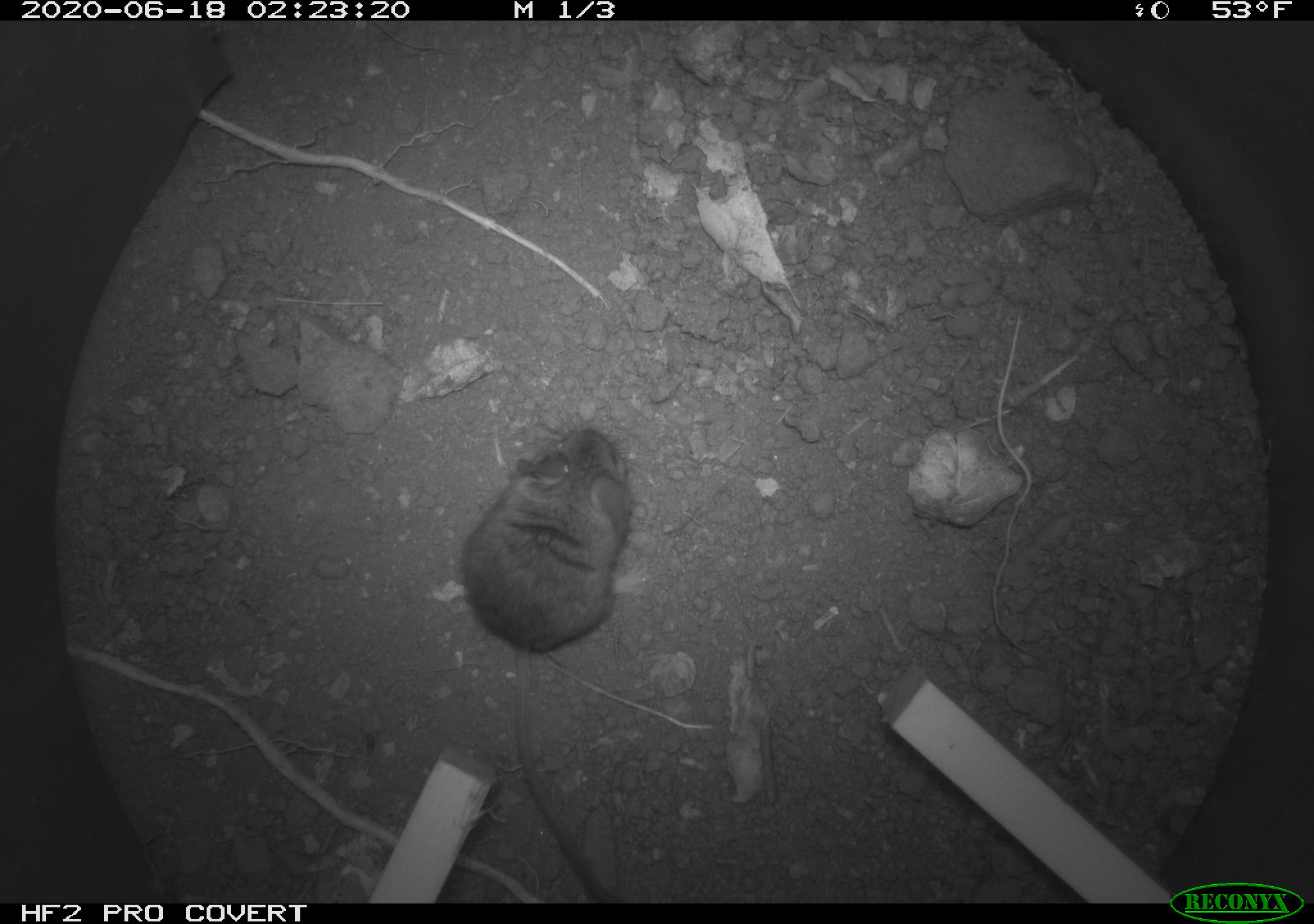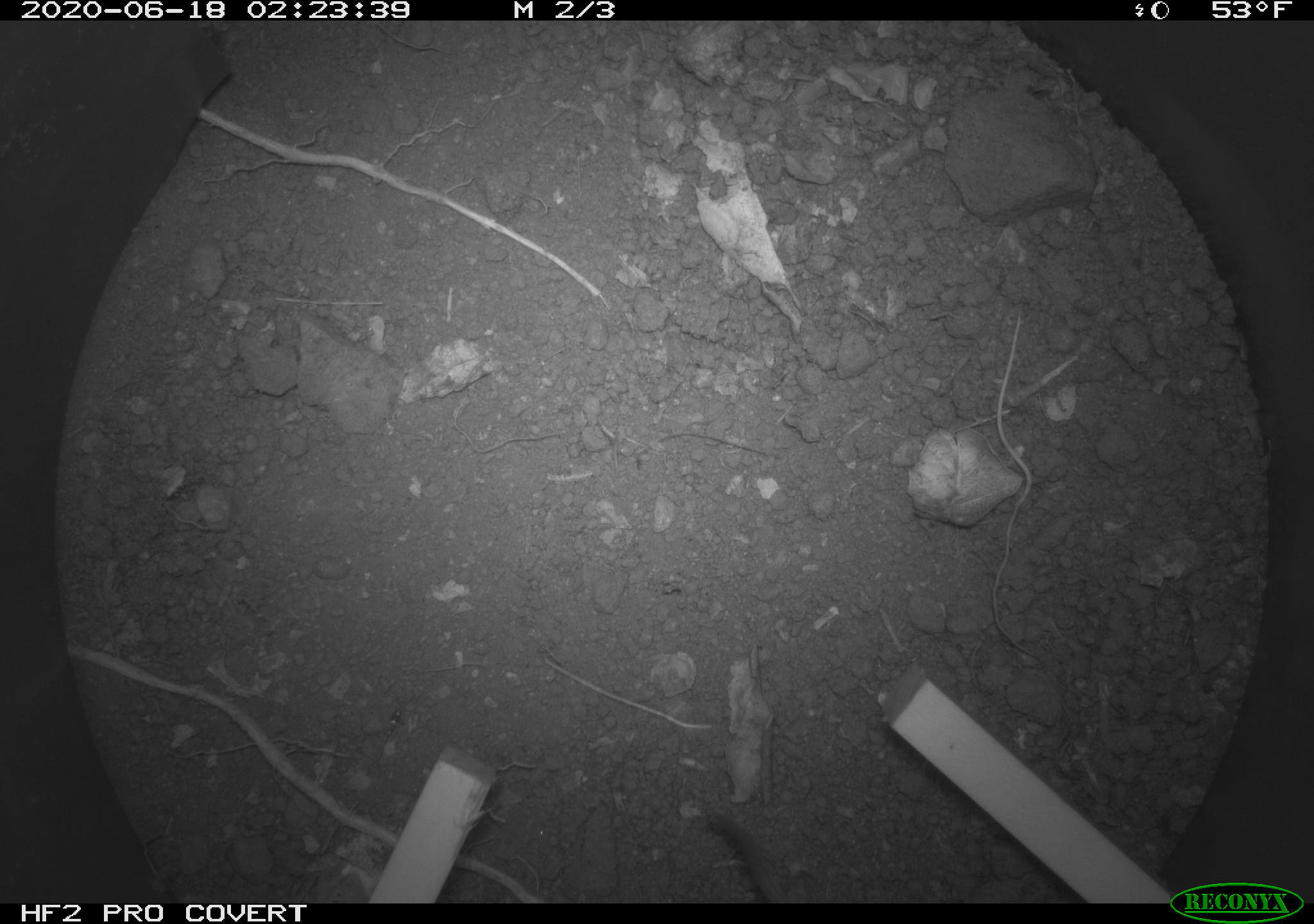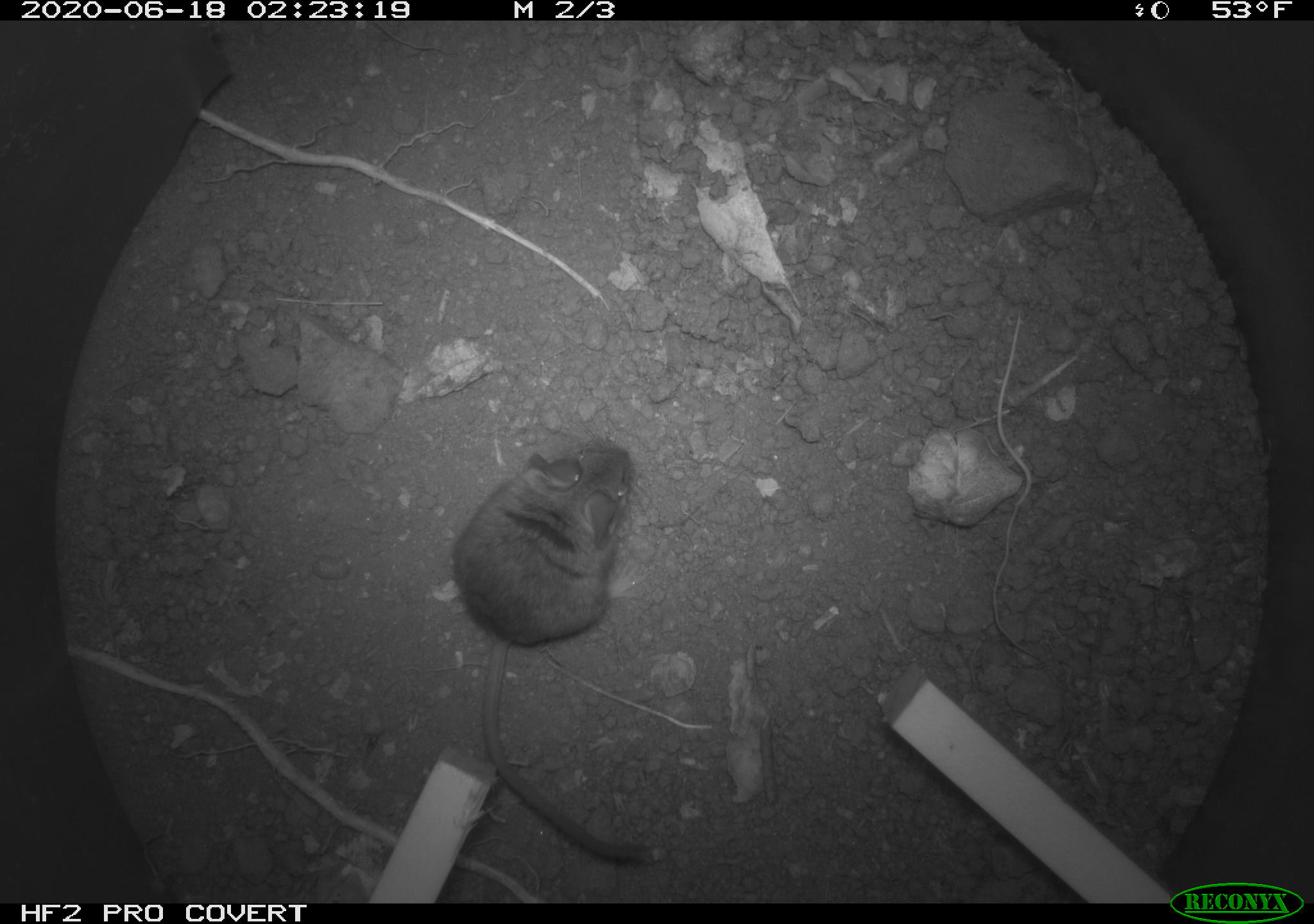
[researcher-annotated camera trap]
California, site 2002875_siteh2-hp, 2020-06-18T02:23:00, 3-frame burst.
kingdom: Animalia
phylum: Chordata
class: Mammalia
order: Rodentia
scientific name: Rodentia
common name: mouse species